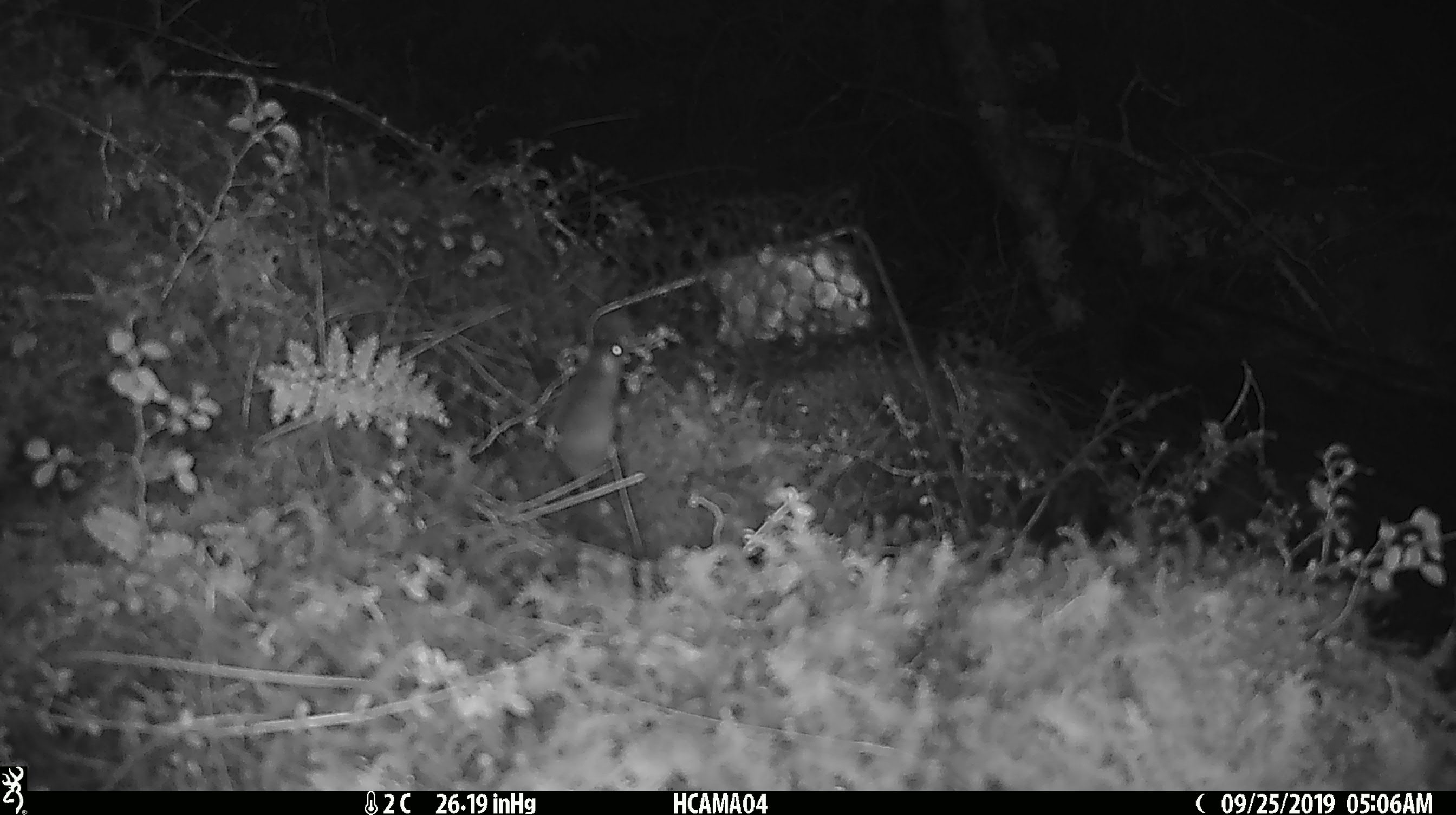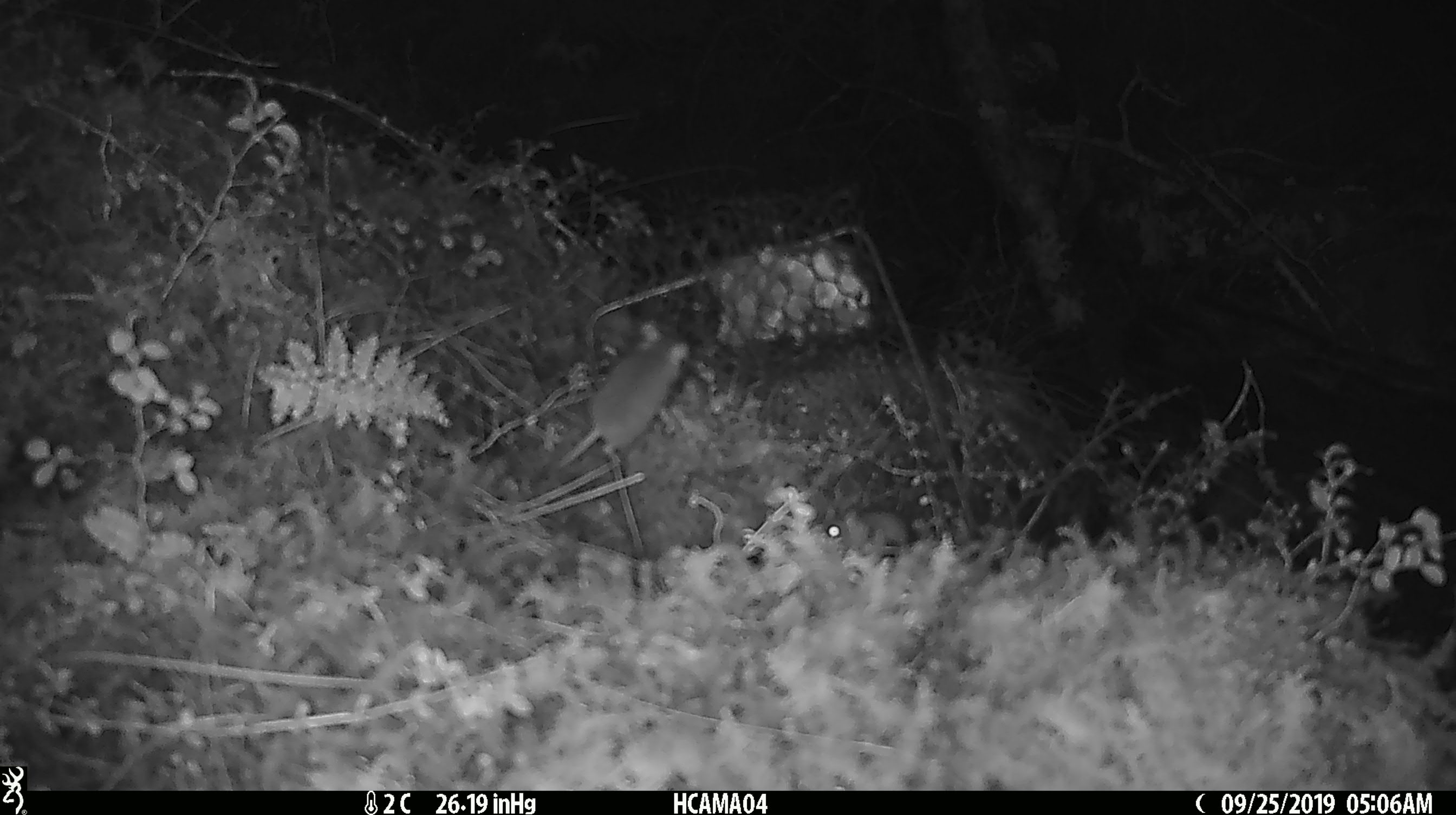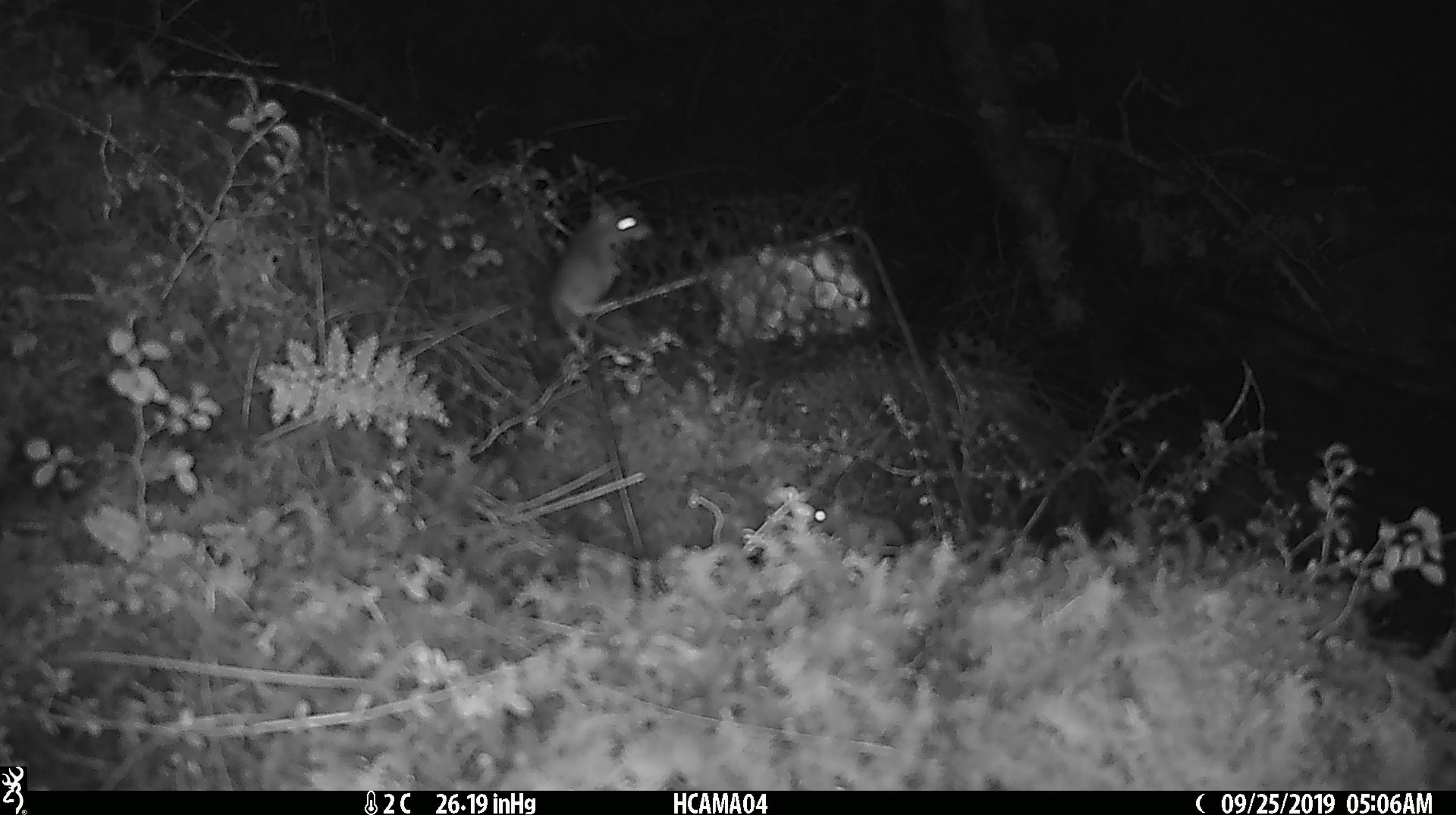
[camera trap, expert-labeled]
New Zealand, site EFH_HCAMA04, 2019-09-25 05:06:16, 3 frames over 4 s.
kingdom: Animalia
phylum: Chordata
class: Mammalia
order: Rodentia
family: Muridae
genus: Mus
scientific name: Mus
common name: mouse